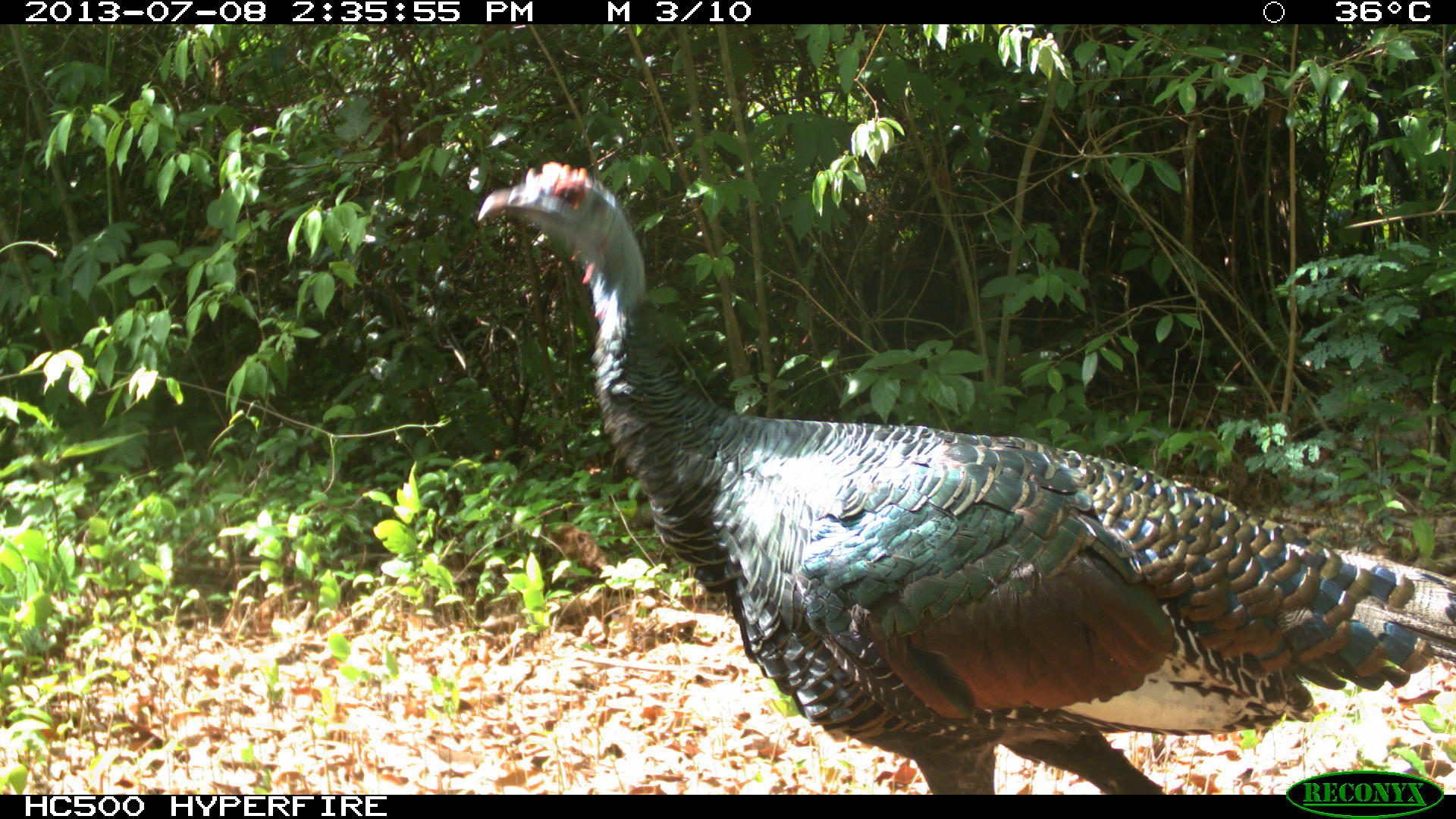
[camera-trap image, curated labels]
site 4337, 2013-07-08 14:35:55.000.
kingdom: Animalia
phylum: Chordata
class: Aves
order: Galliformes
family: Phasianidae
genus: Meleagris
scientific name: Meleagris ocellata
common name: ocellated turkey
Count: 1.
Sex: female.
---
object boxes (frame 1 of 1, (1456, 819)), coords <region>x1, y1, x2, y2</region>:
meleagris ocellata: <region>476, 159, 1456, 794</region>